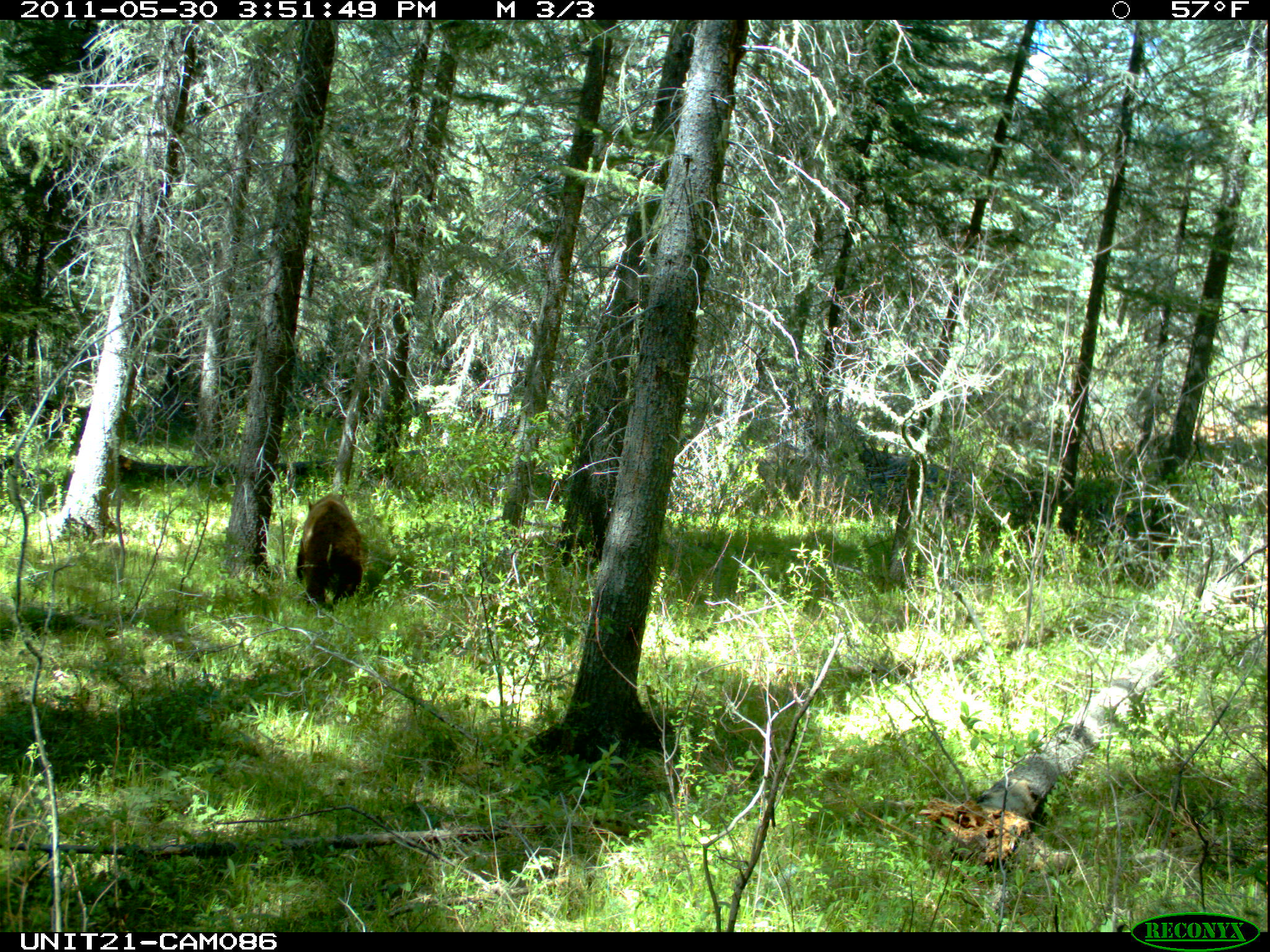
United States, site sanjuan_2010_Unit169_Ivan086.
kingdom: Animalia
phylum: Chordata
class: Mammalia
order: Carnivora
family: Ursidae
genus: Ursus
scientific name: Ursus americanus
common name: american black bear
Ursus americanus (american black bear).